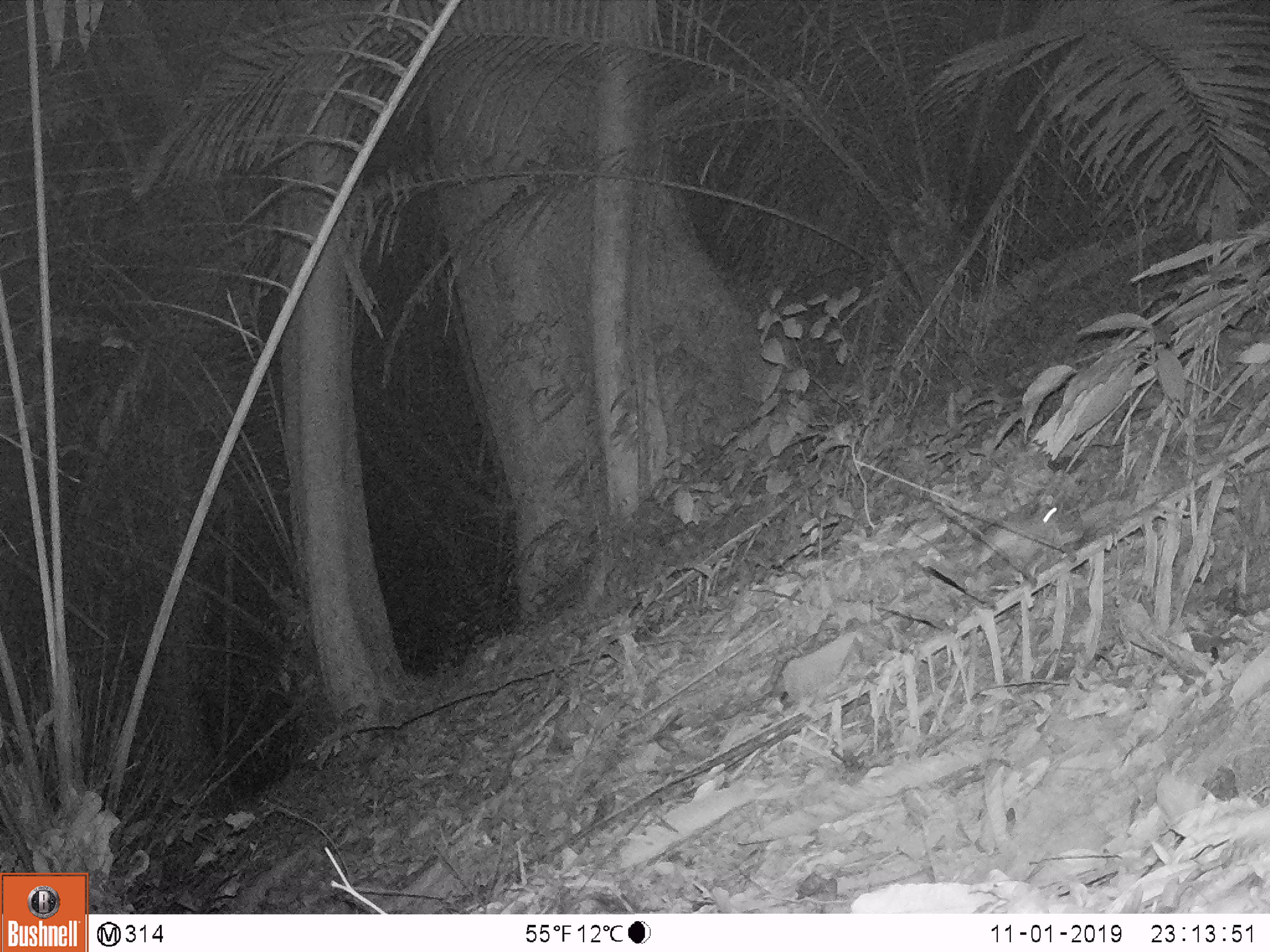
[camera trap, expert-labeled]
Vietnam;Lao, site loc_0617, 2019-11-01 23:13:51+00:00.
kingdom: Animalia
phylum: Chordata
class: Mammalia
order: Rodentia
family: Muridae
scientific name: Muridae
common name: old-world mice and rats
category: unidentified murid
Unidentified murid (old-world mice and rats) (Muridae). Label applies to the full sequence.